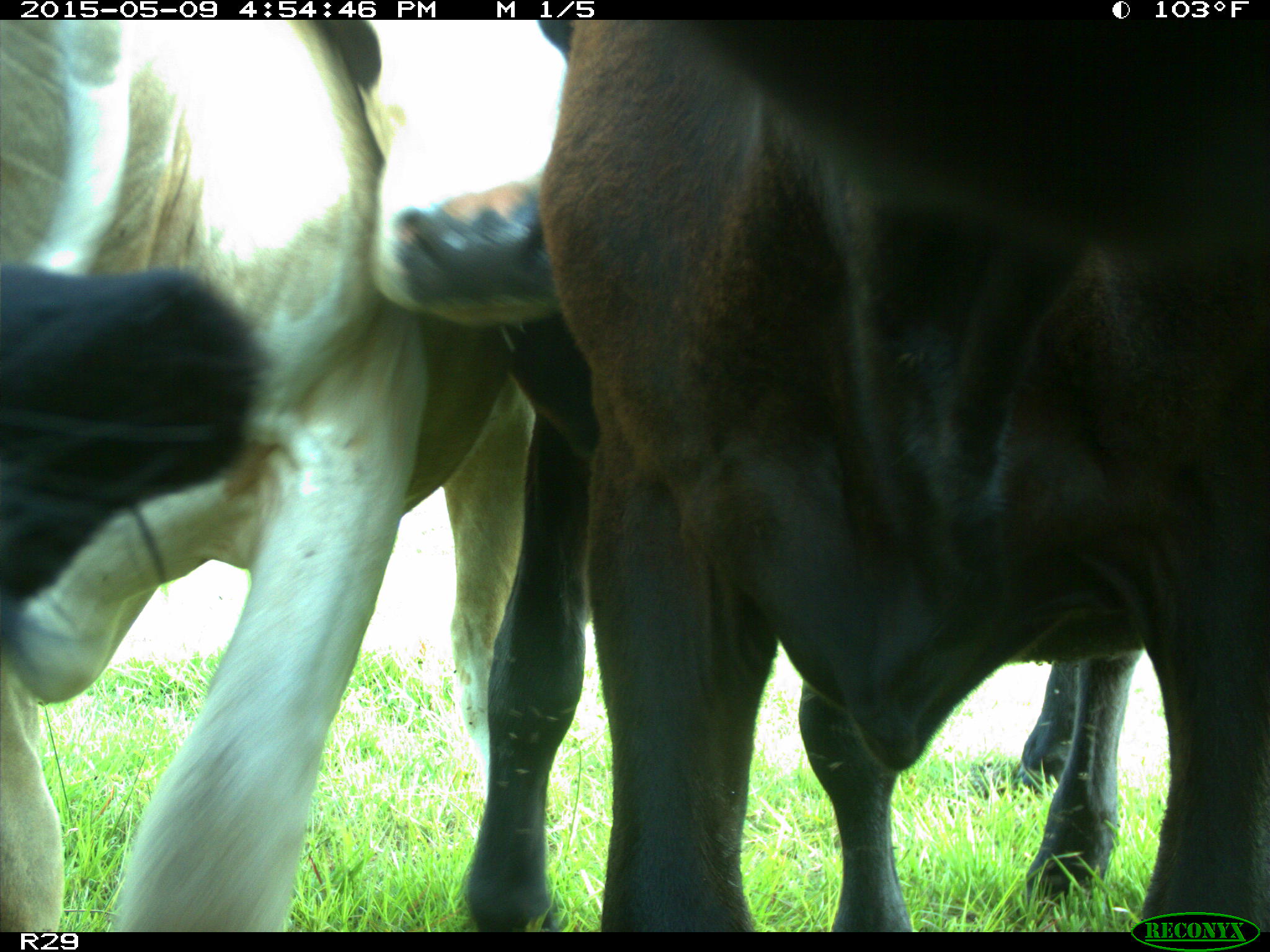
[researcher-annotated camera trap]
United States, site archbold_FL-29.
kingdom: Animalia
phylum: Chordata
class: Mammalia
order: Artiodactyla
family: Bovidae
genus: Bos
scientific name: Bos taurus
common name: domestic cow